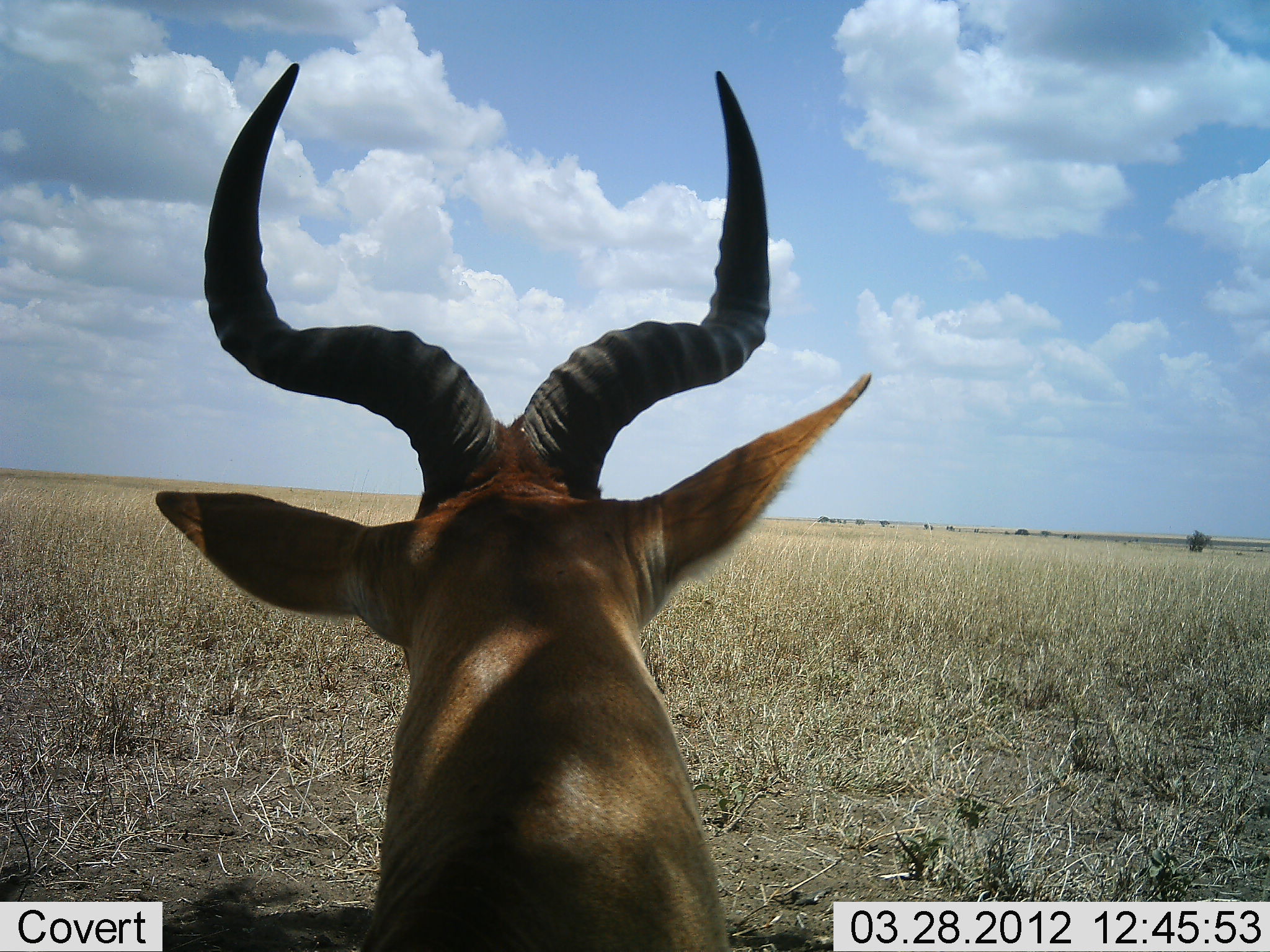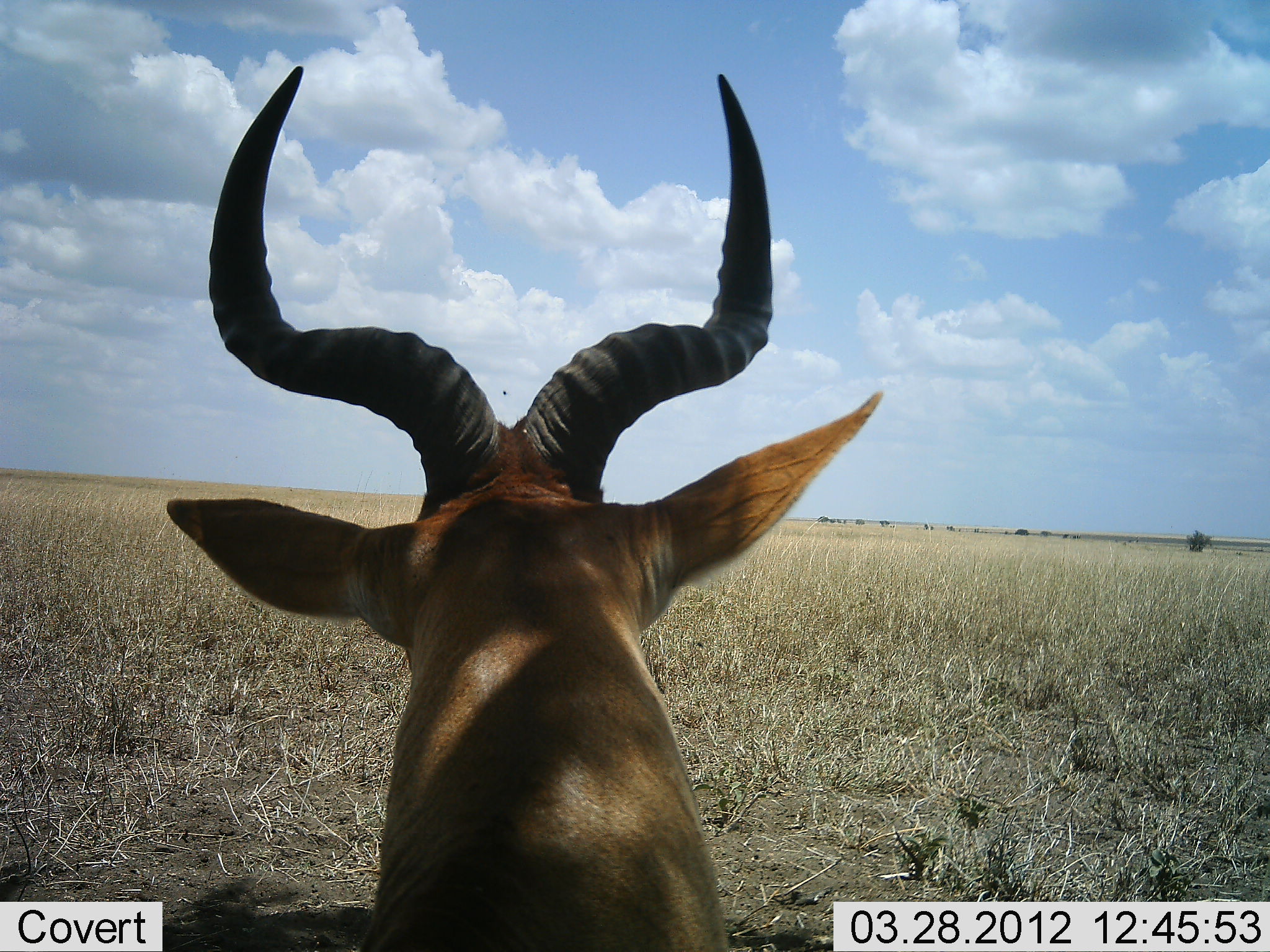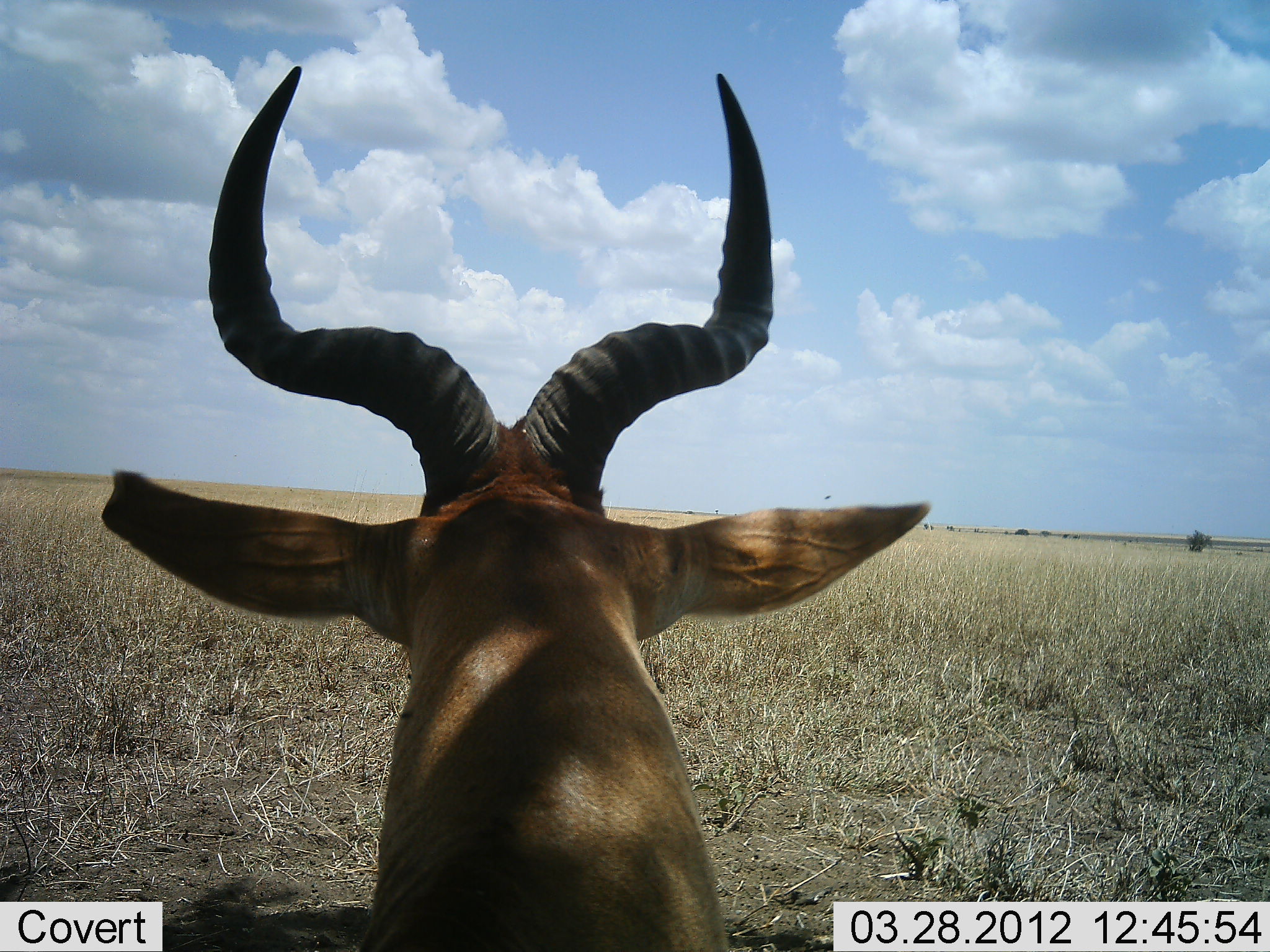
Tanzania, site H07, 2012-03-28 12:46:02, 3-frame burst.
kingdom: Animalia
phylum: Chordata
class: Mammalia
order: Artiodactyla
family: Bovidae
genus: Alcelaphus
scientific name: Alcelaphus buselaphus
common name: hartebeest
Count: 1.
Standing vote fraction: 46%.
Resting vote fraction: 50%.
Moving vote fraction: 4%.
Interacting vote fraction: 0%.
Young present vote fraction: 0%.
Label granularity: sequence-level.